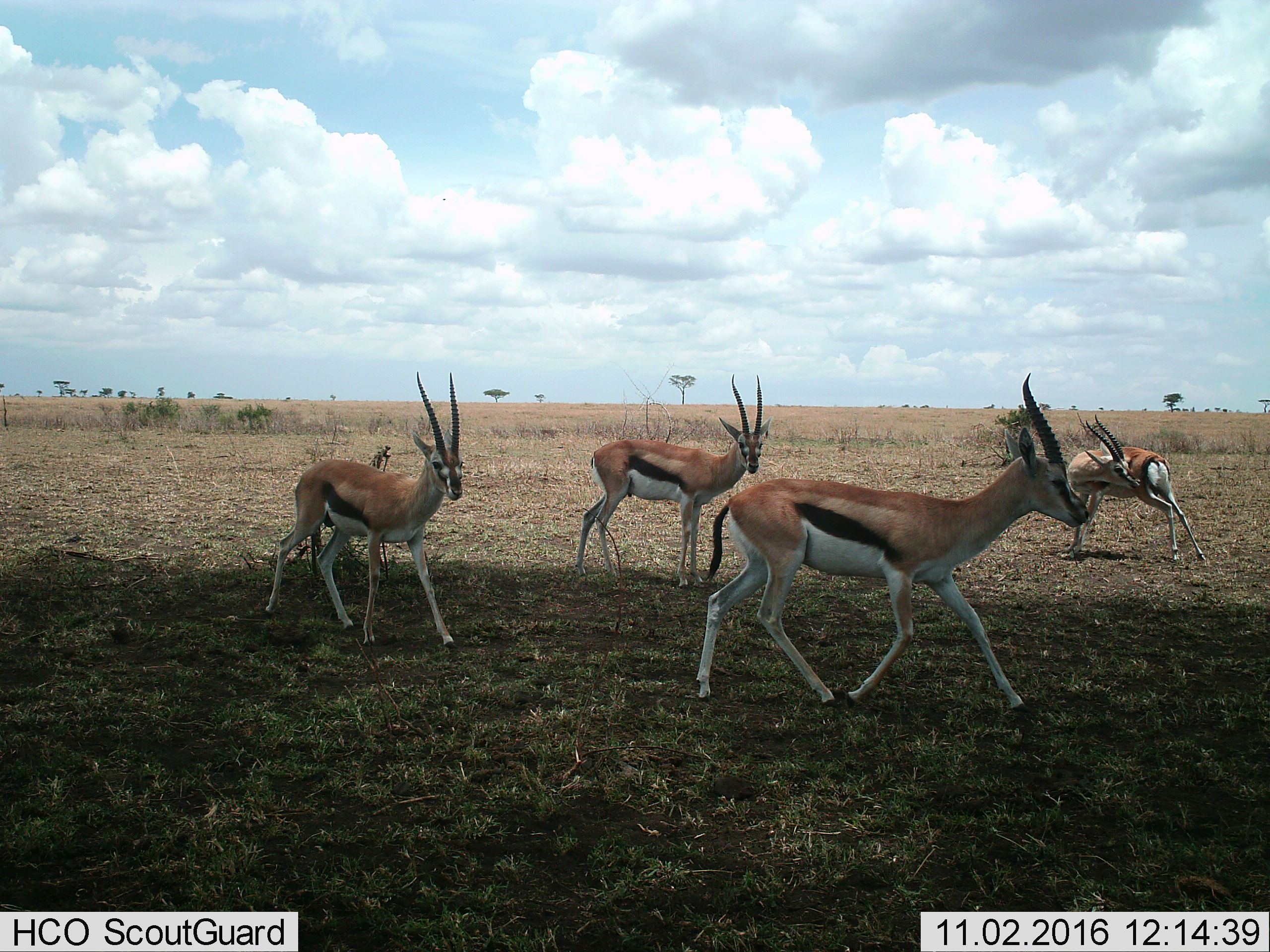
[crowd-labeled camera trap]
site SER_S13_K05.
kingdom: Animalia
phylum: Chordata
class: Mammalia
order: Artiodactyla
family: Bovidae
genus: Eudorcas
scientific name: Eudorcas thomsonii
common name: thomson's gazelle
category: gazellethomsons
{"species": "gazellethomsons (thomson's gazelle) (Eudorcas thomsonii)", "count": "4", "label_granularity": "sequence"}